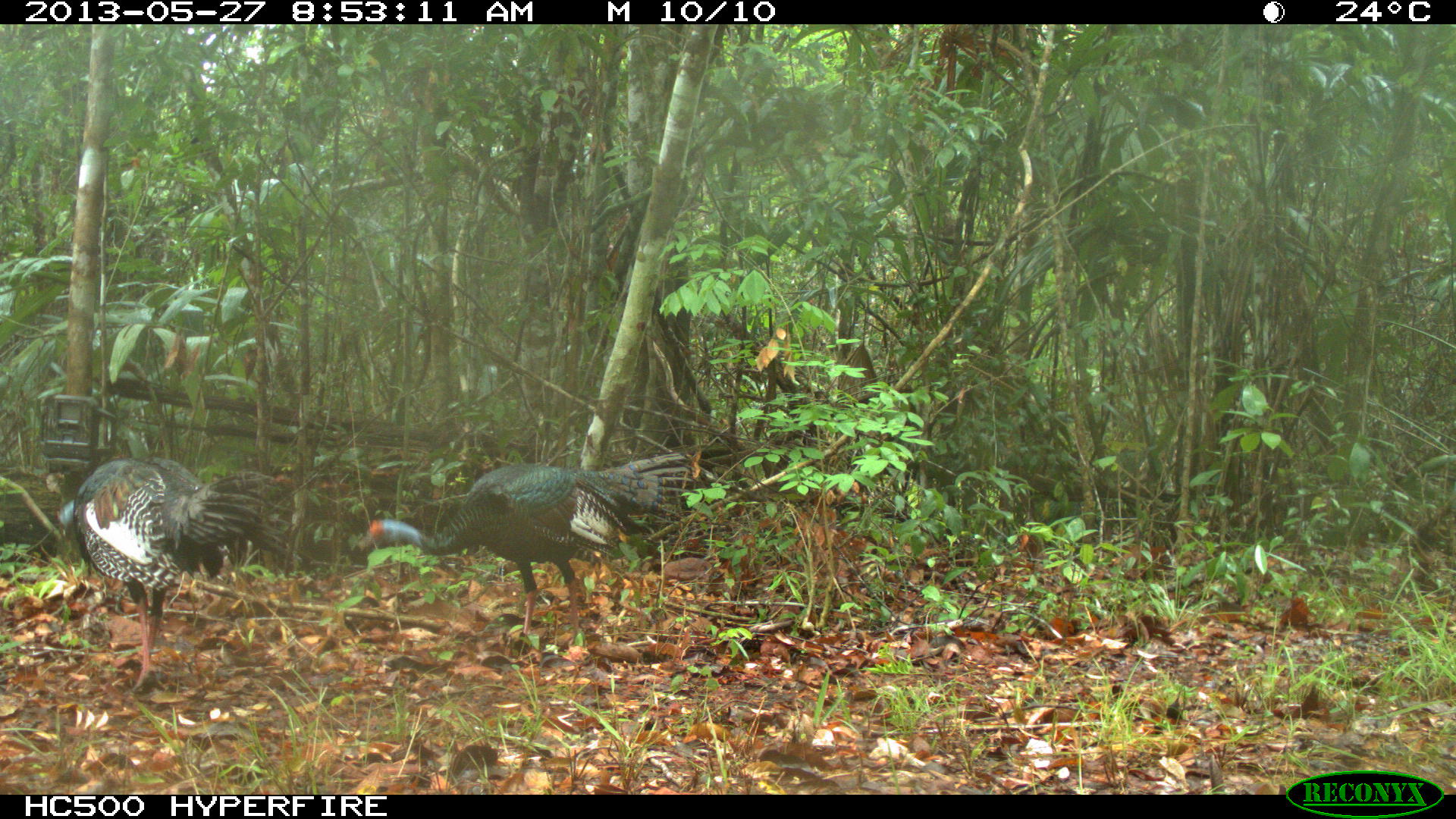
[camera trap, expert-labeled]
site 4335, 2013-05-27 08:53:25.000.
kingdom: Animalia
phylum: Chordata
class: Aves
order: Galliformes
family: Phasianidae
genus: Meleagris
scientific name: Meleagris ocellata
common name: ocellated turkey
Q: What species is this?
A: Meleagris ocellata (ocellated turkey).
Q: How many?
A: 2.